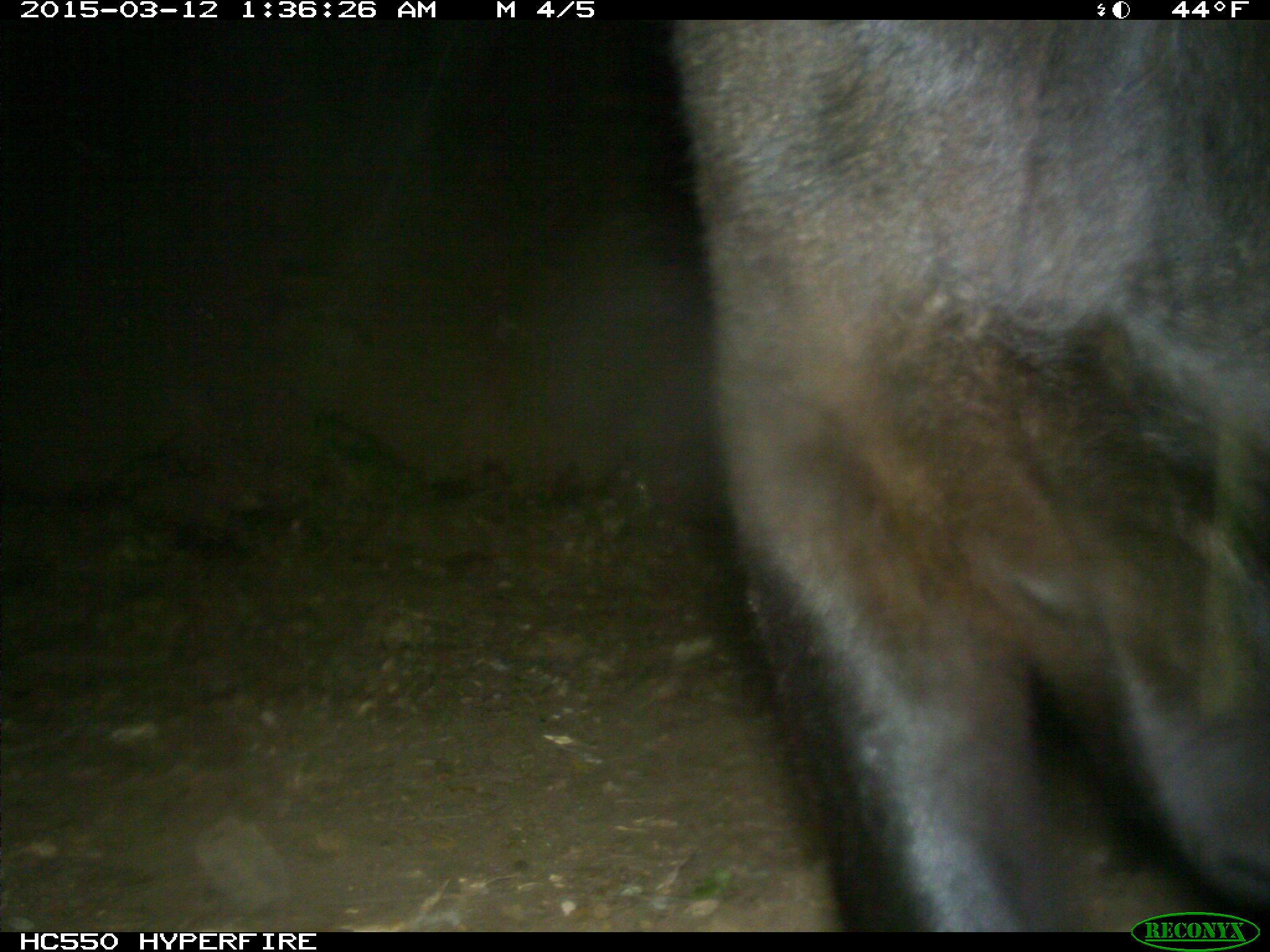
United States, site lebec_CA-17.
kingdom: Animalia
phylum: Chordata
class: Mammalia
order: Artiodactyla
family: Bovidae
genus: Bos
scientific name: Bos taurus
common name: domestic cow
Bos taurus (domestic cow).